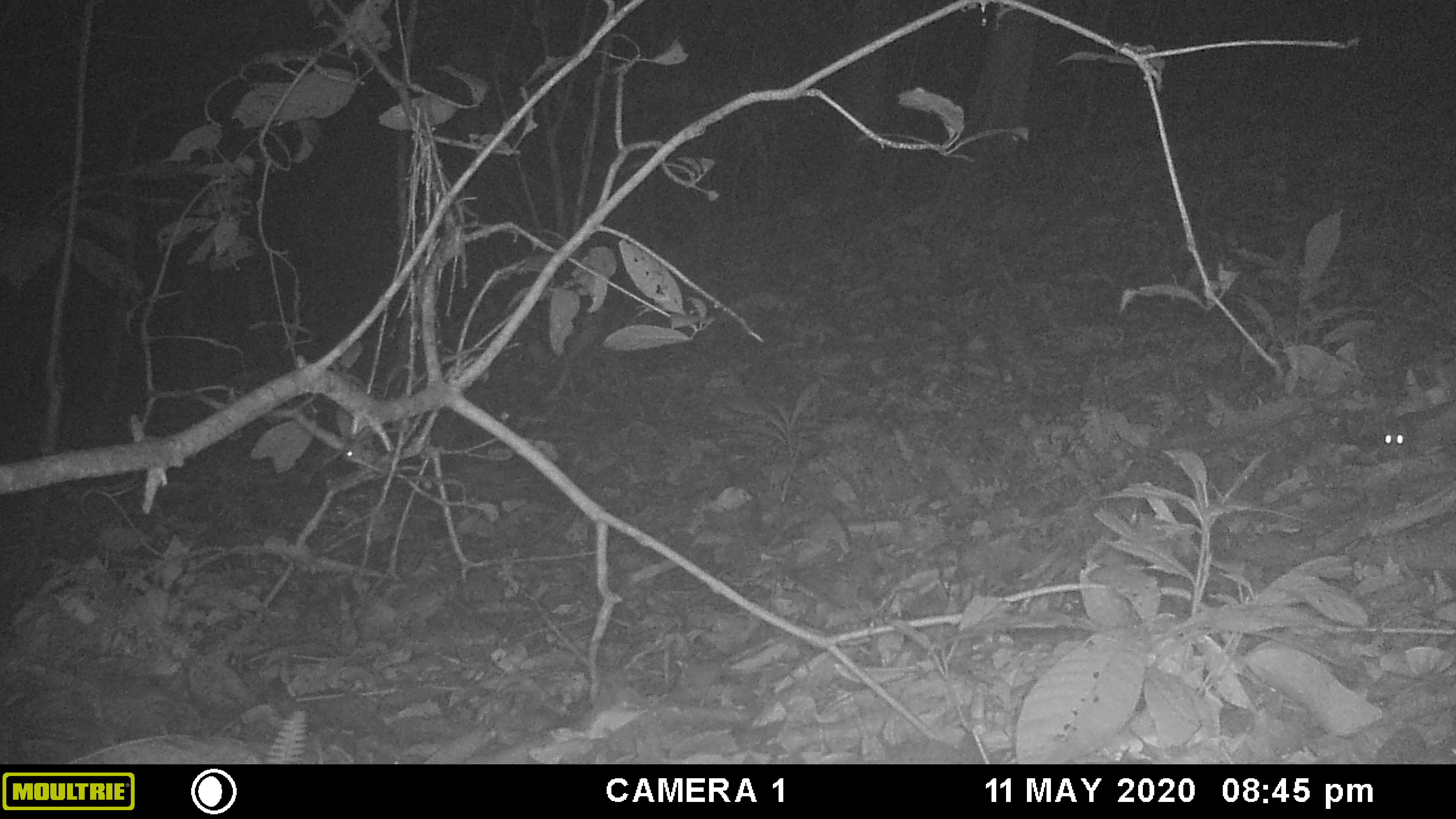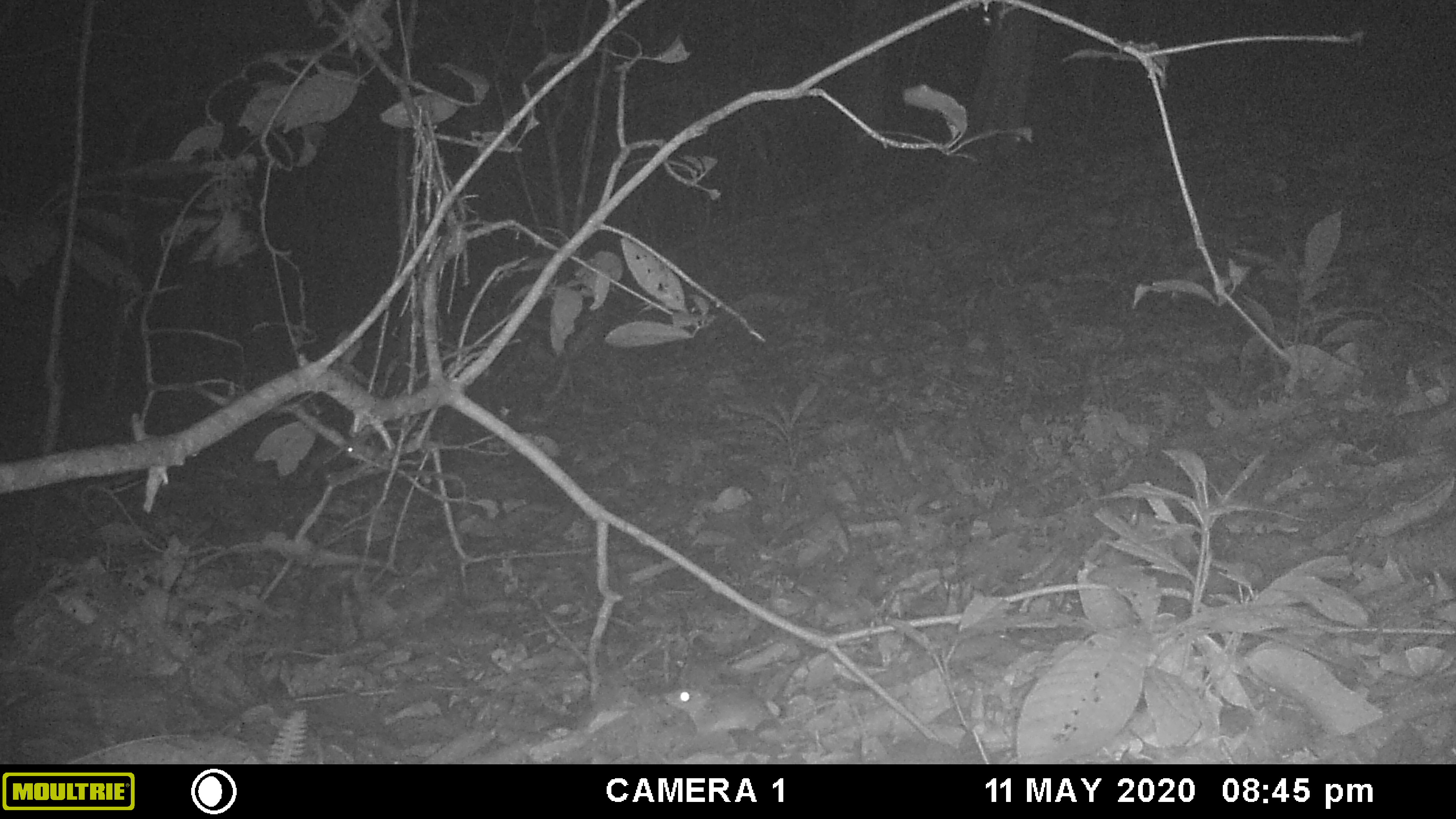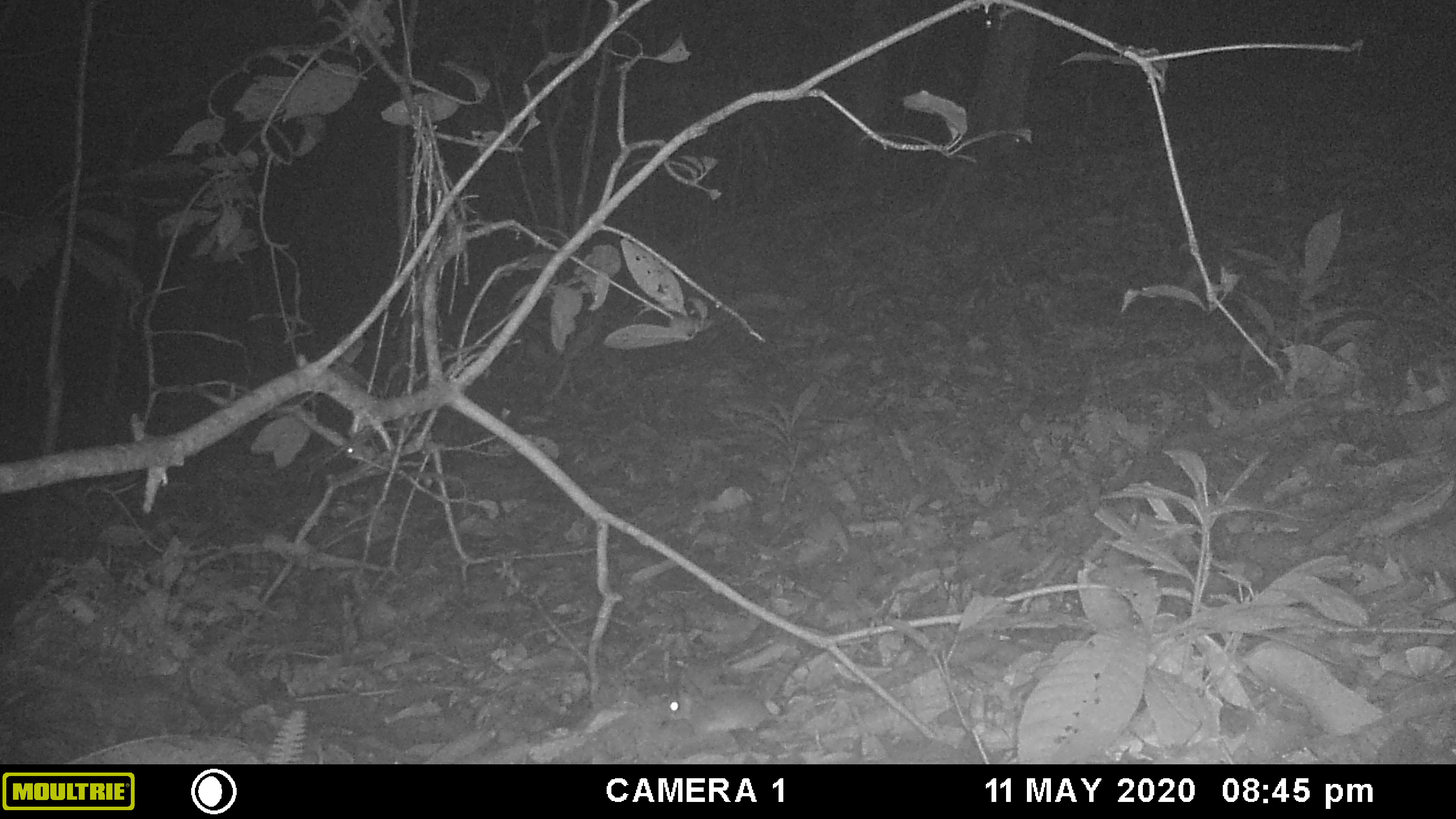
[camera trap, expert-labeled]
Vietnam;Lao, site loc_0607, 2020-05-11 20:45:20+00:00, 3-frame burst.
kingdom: Animalia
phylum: Chordata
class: Mammalia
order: Rodentia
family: Muridae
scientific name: Muridae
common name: old-world mice and rats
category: unidentified murid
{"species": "unidentified murid (old-world mice and rats) (Muridae)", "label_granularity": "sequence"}